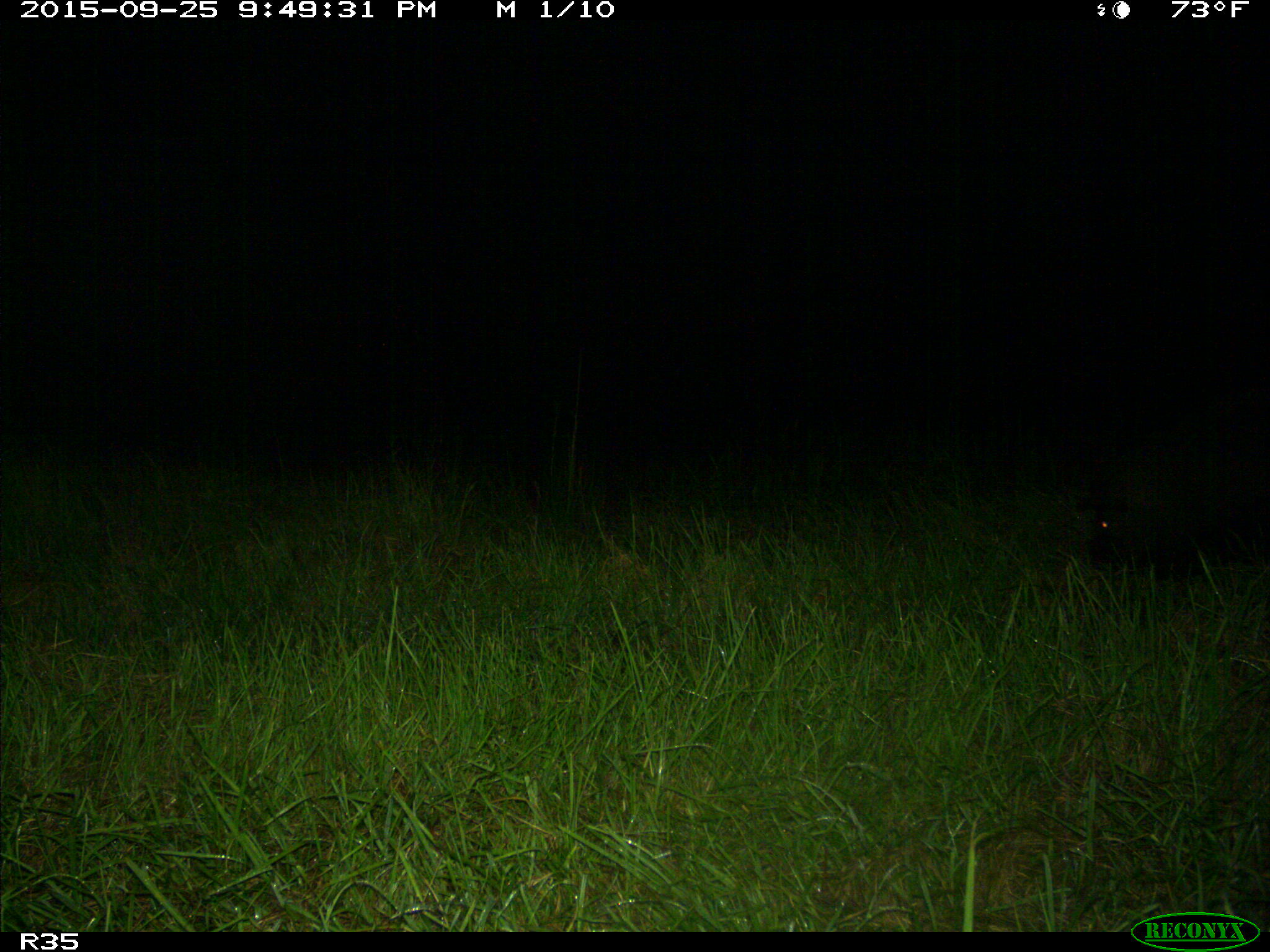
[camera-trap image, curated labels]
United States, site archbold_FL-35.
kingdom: Animalia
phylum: Chordata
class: Mammalia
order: Artiodactyla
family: Suidae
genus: Sus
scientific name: Sus scrofa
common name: wild boar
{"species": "Sus scrofa (wild boar)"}